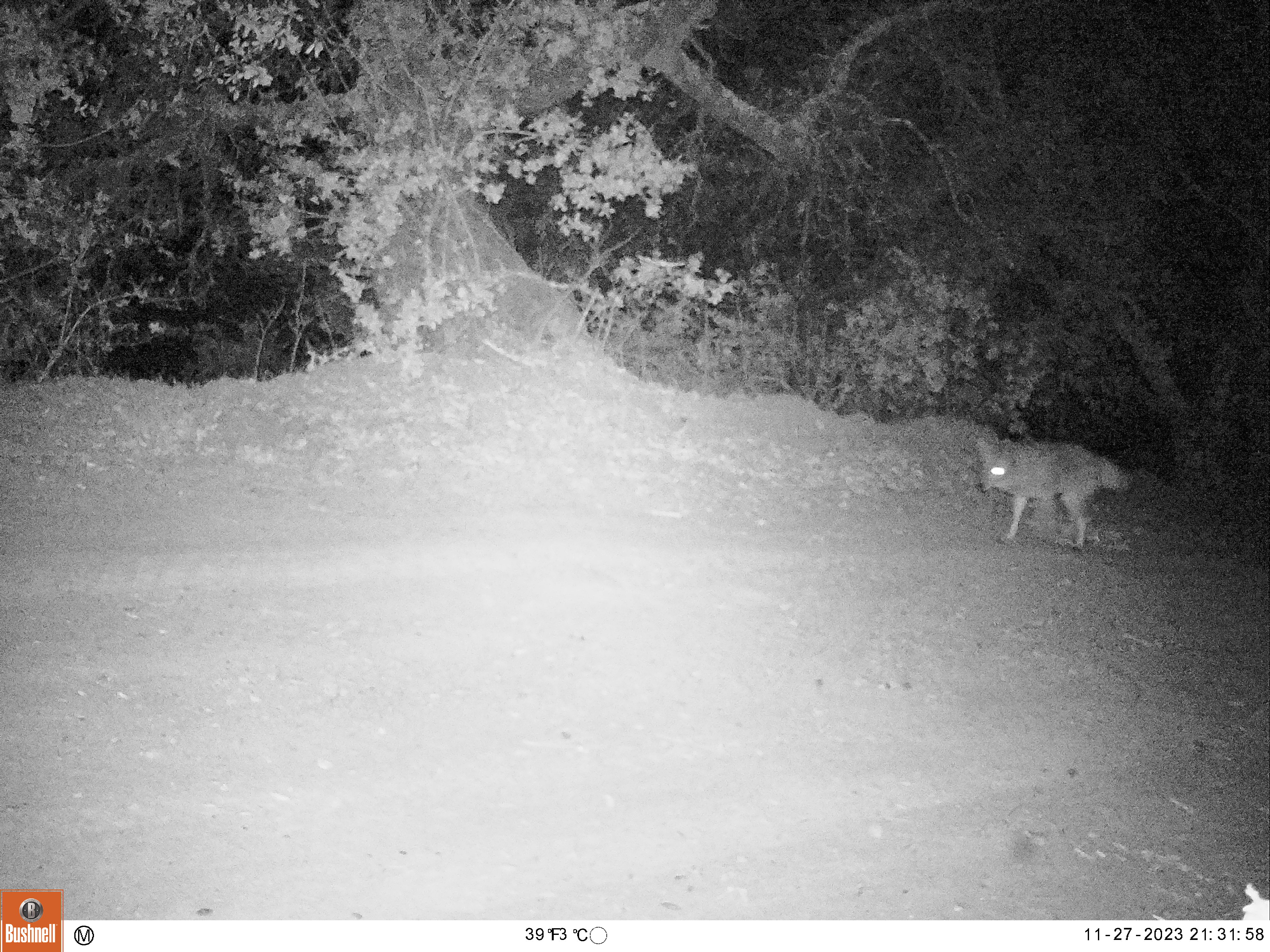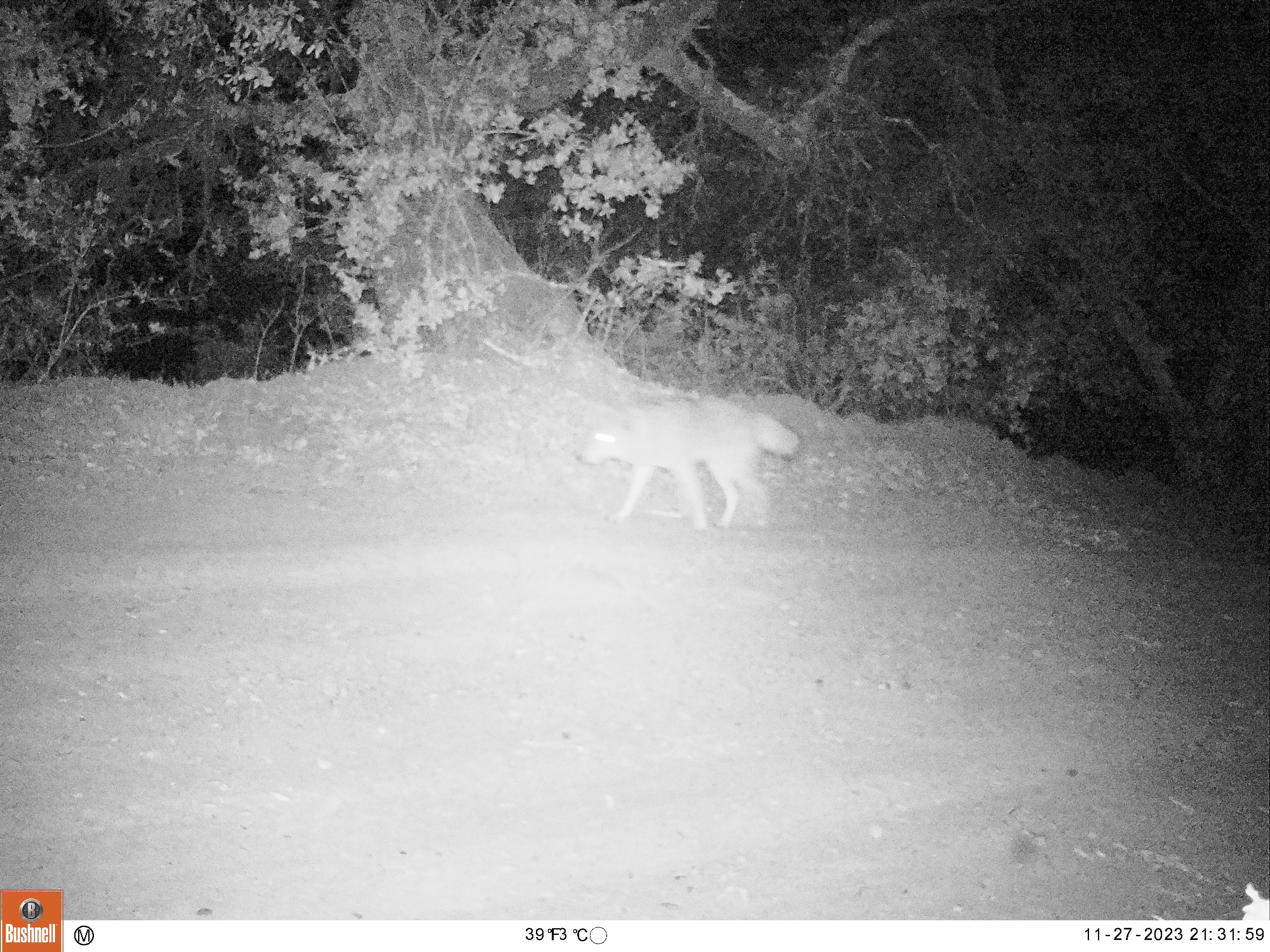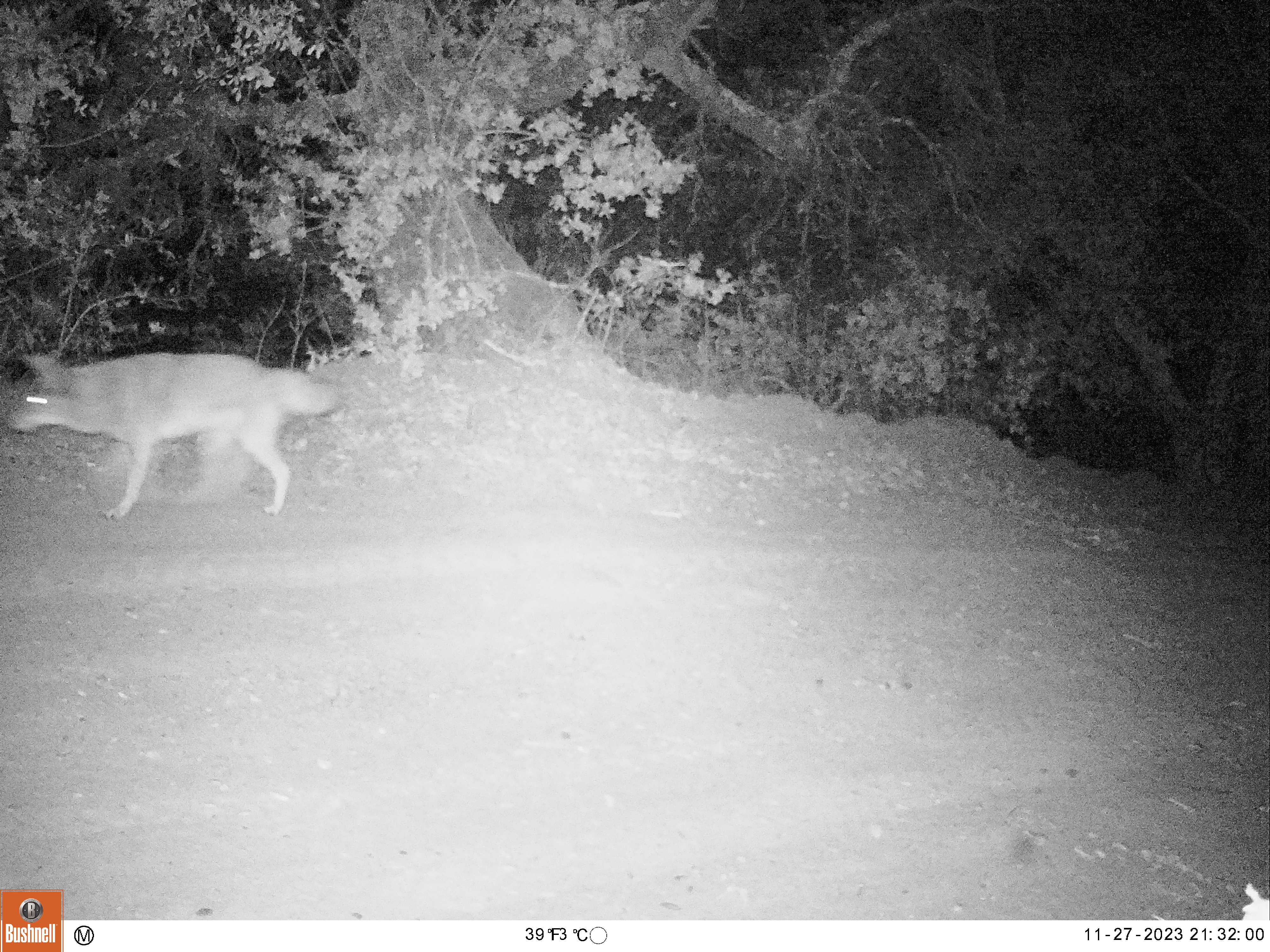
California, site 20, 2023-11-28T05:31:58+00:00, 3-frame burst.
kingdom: Animalia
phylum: Chordata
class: Mammalia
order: Carnivora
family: Canidae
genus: Canis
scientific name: Canis latrans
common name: coyote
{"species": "coyote (Canis latrans)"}